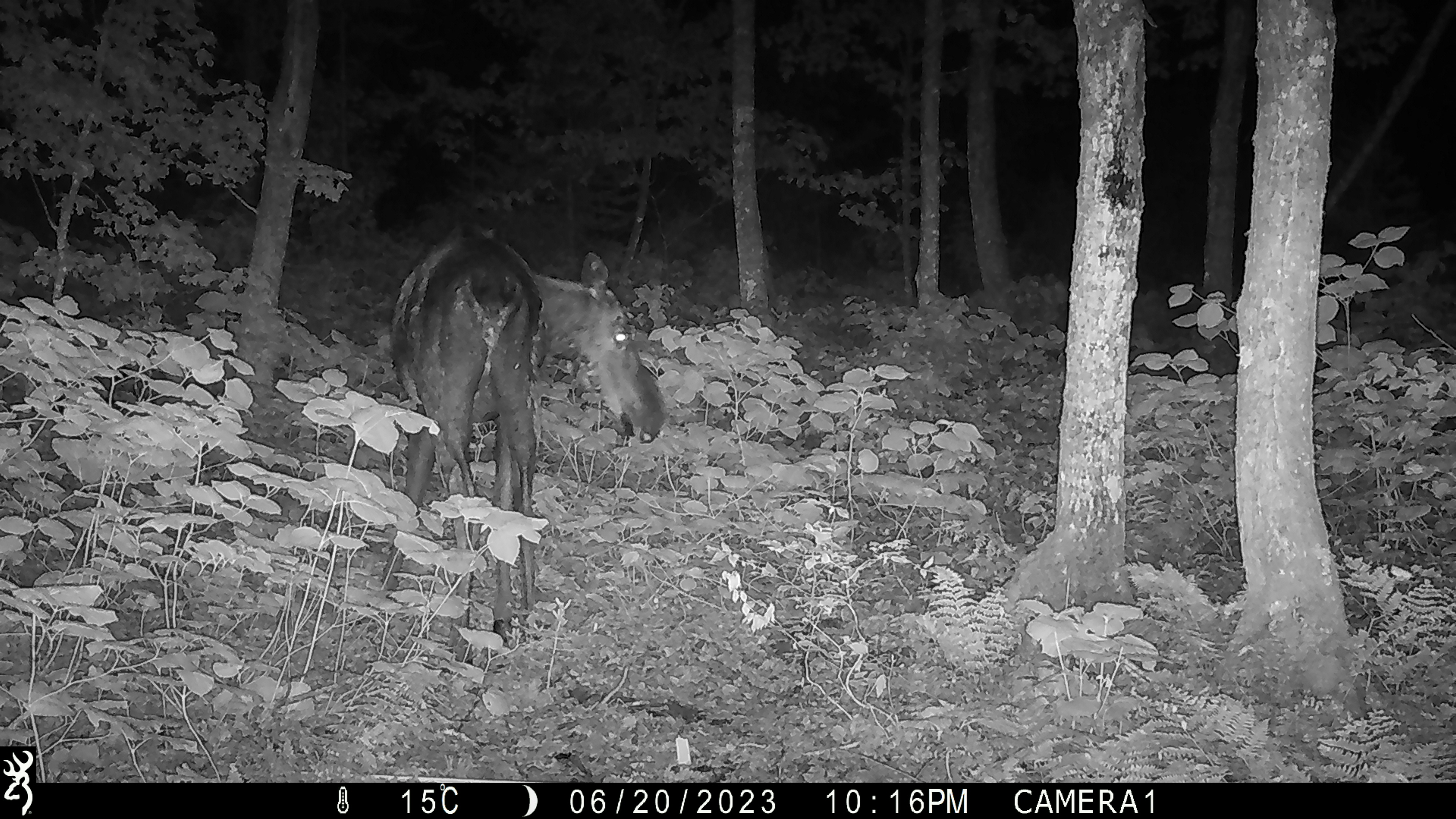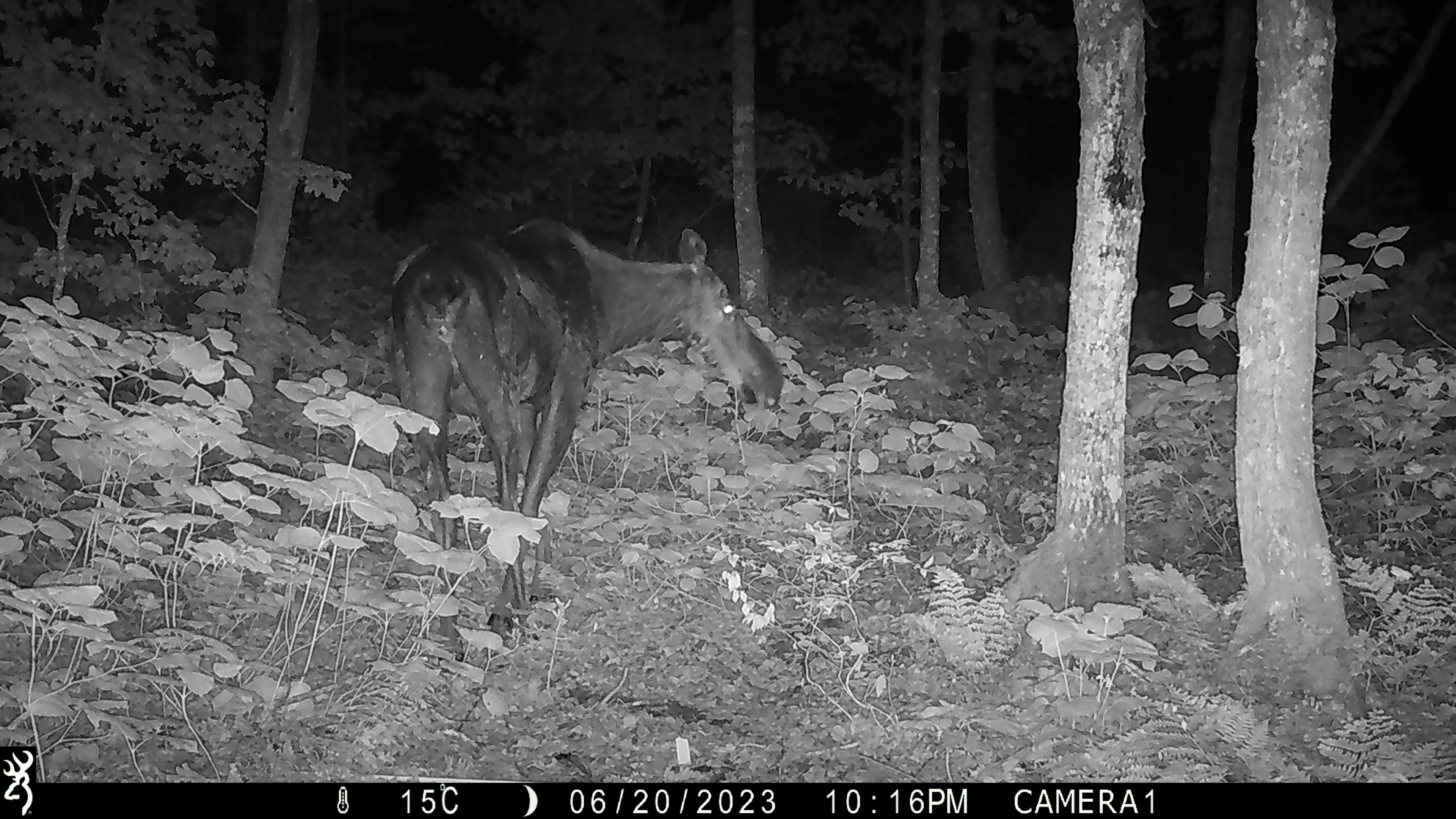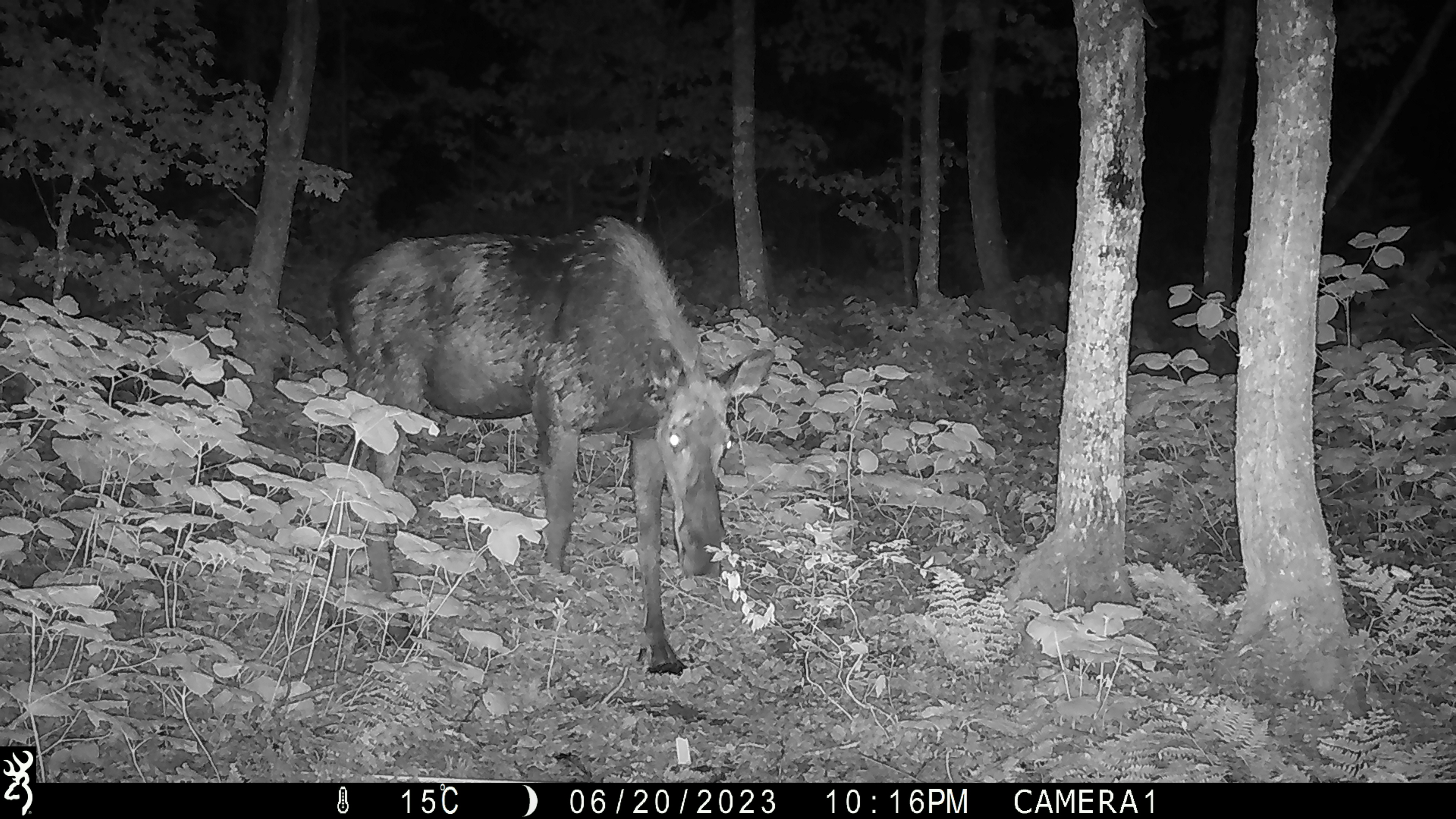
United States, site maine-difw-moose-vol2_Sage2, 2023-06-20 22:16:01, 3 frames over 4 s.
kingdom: Animalia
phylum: Chordata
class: Mammalia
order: Artiodactyla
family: Cervidae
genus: Alces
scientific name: Alces alces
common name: moose